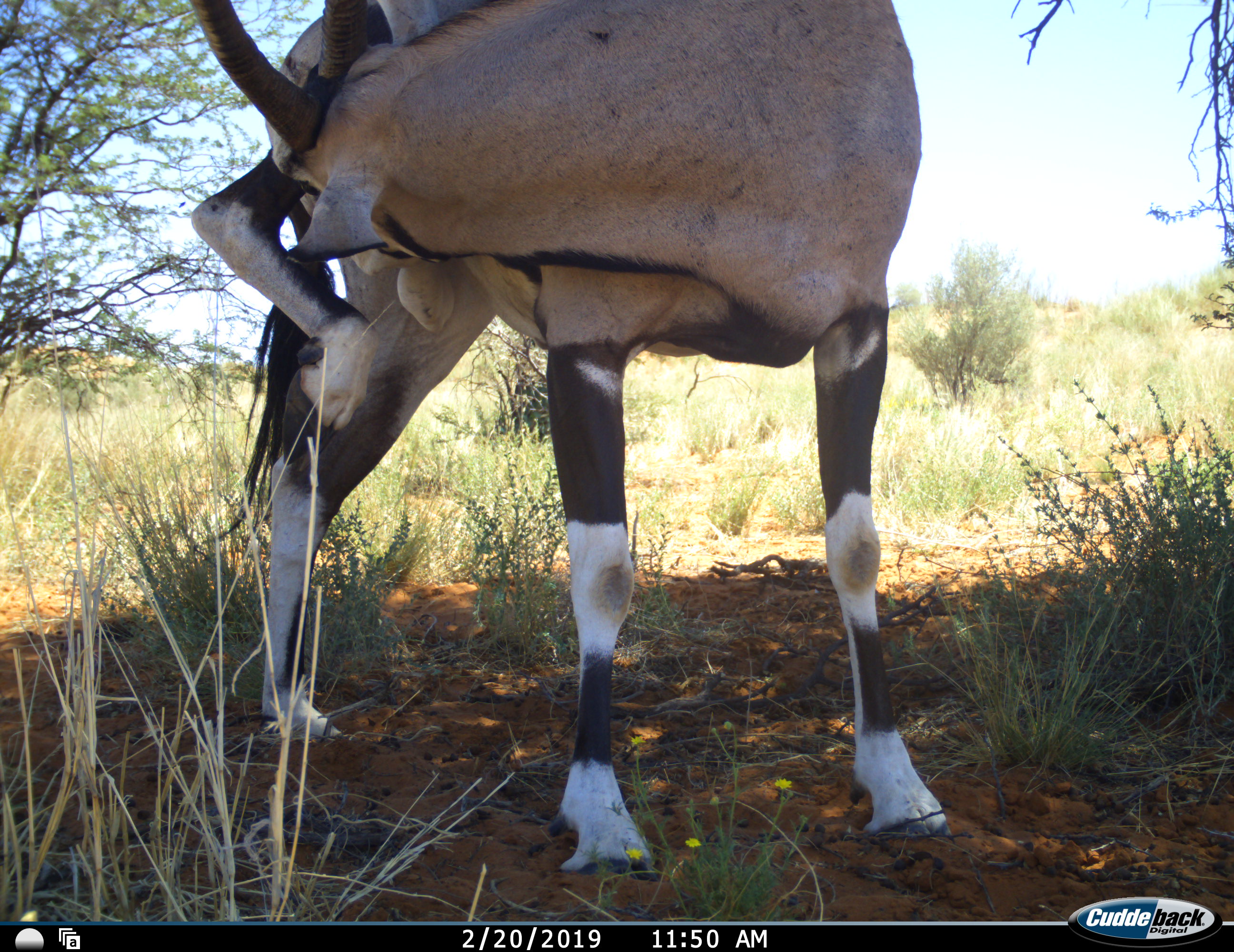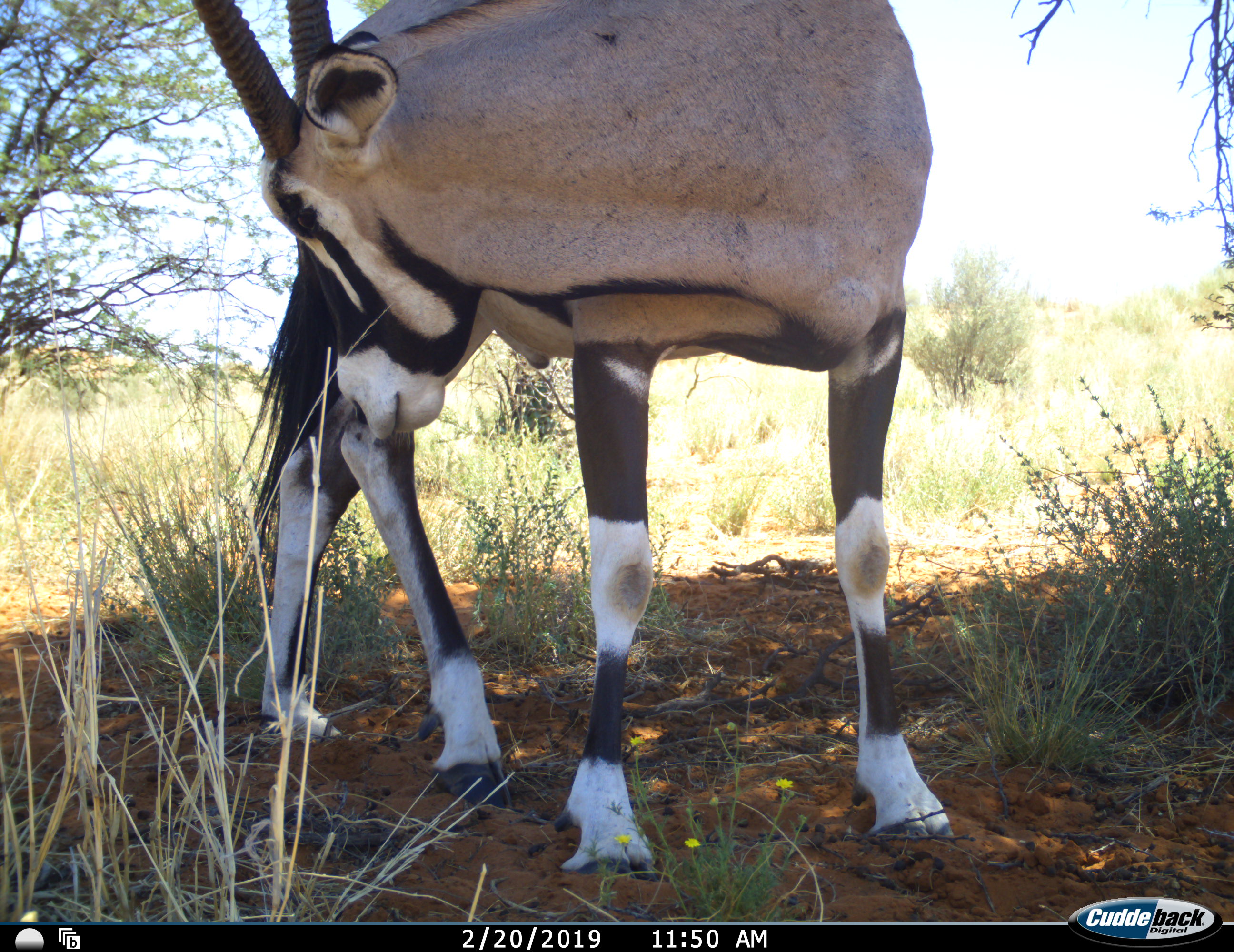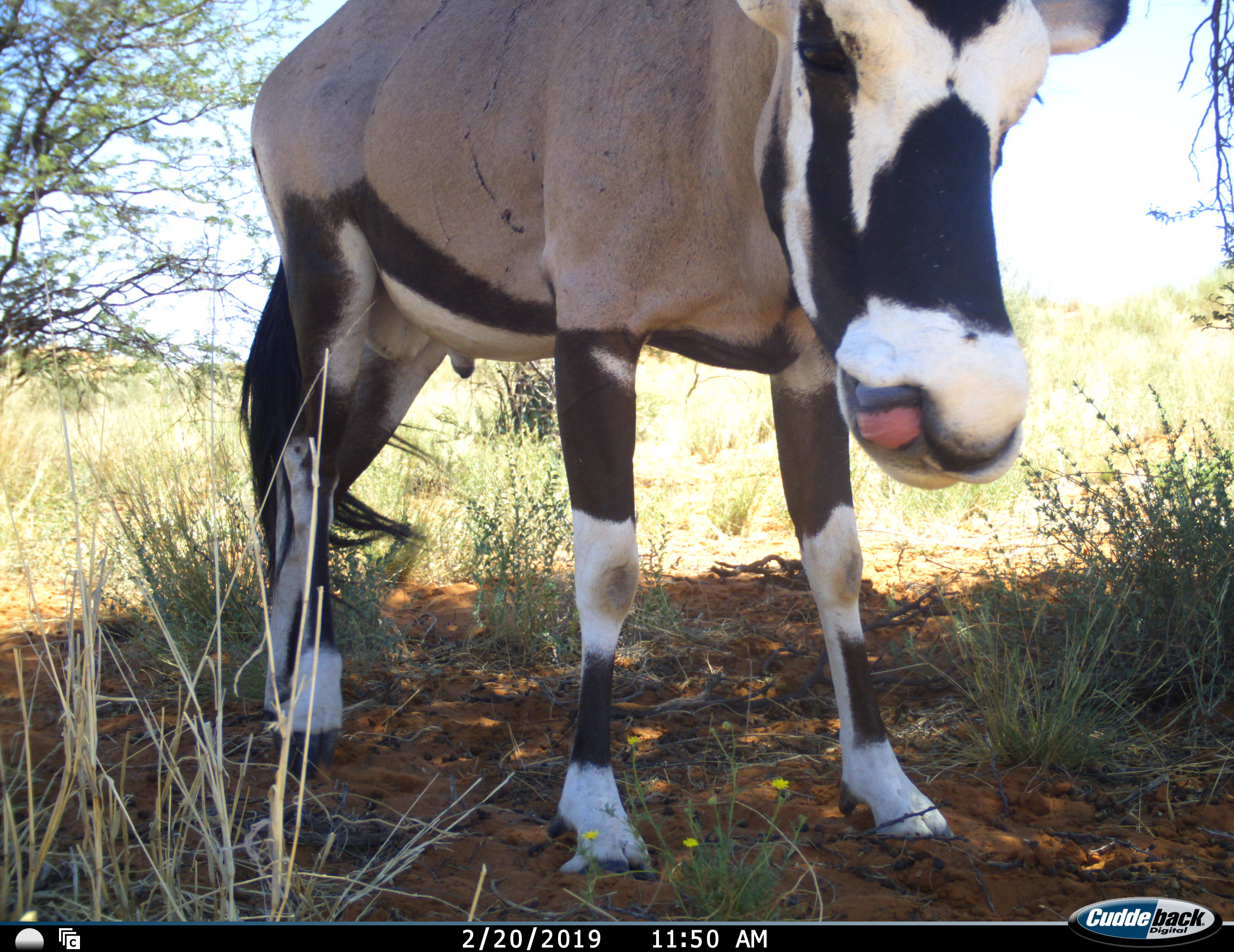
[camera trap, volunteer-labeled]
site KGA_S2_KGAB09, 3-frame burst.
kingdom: Animalia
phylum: Chordata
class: Mammalia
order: Artiodactyla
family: Bovidae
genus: Oryx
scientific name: Oryx gazella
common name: gemsbok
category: oryx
Oryx (gemsbok) (Oryx gazella), count 1. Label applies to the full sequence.